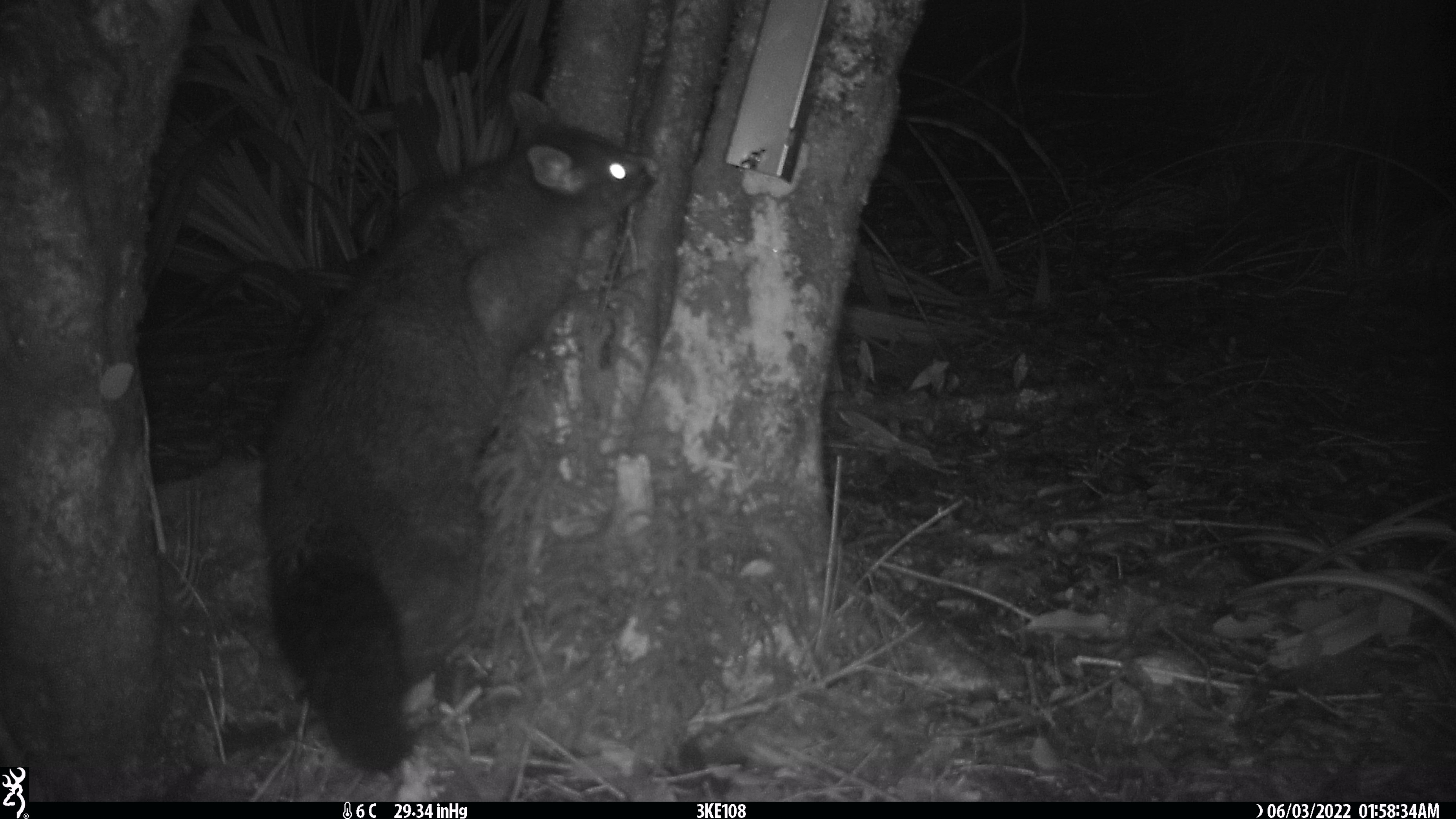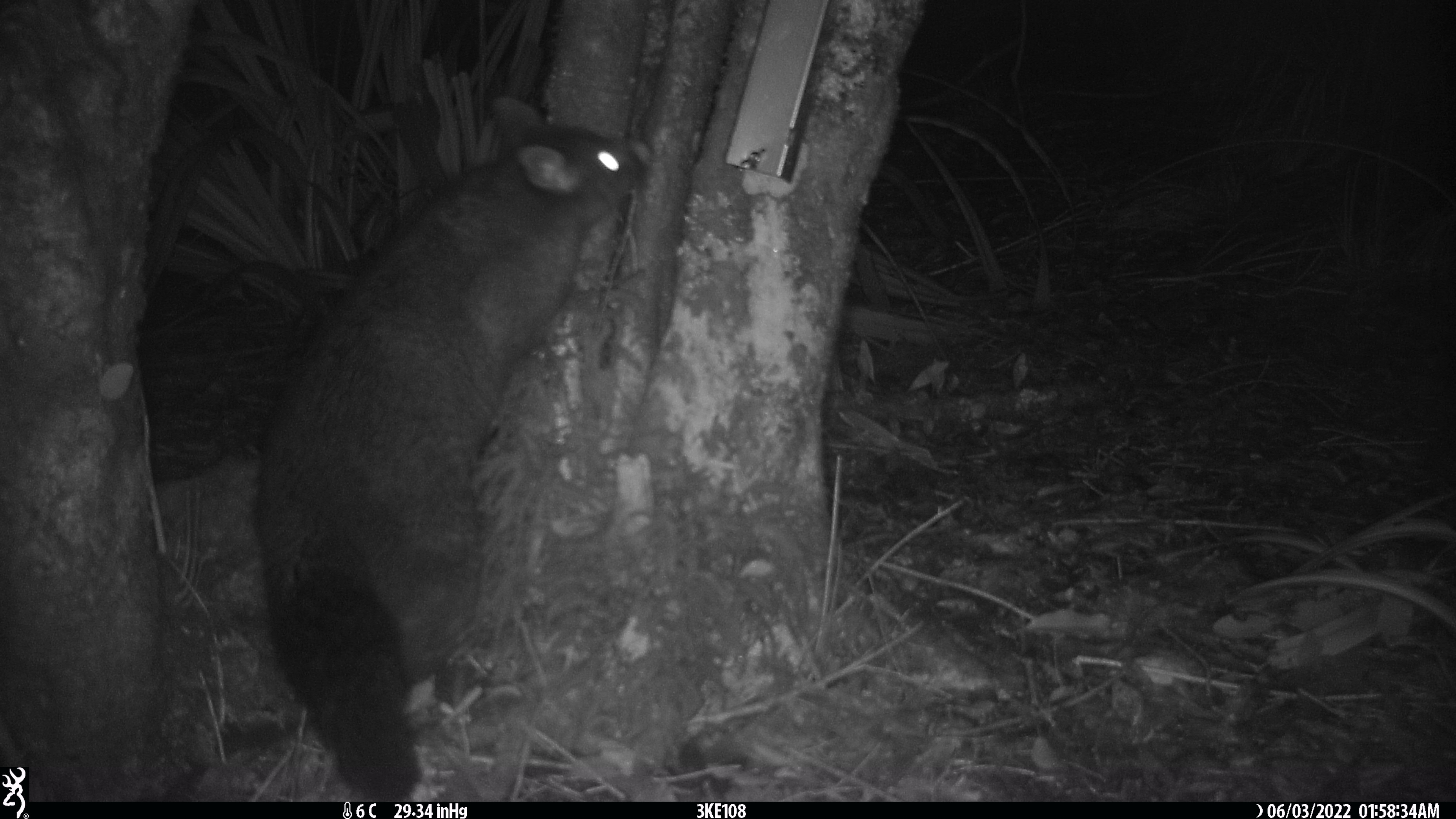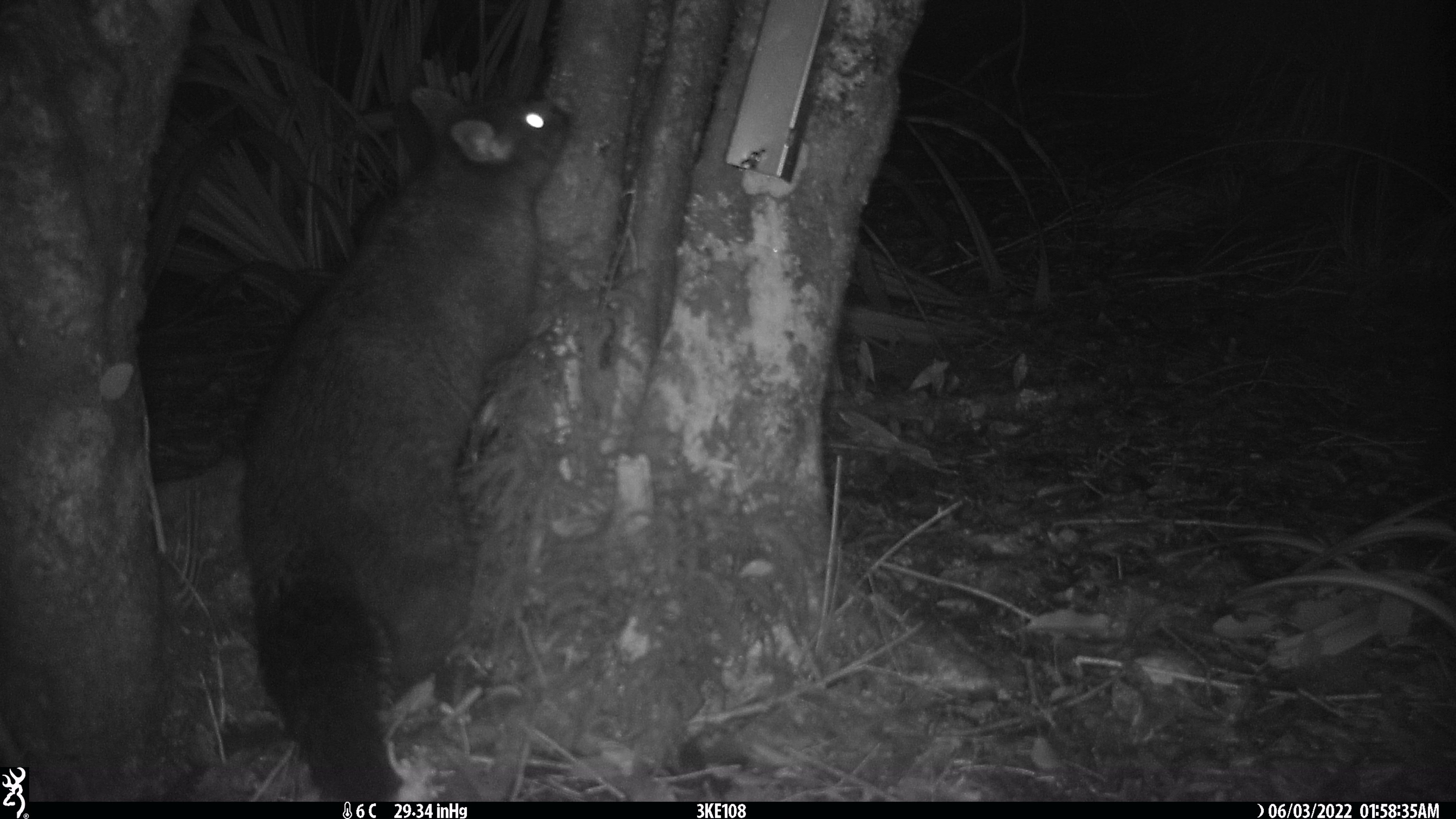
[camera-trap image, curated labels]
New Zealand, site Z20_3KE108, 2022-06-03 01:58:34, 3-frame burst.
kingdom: Animalia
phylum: Chordata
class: Mammalia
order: Diprotodontia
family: Phalangeridae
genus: Trichosurus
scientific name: Trichosurus vulpecula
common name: common brushtail possum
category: possum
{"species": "possum (common brushtail possum) (Trichosurus vulpecula)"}